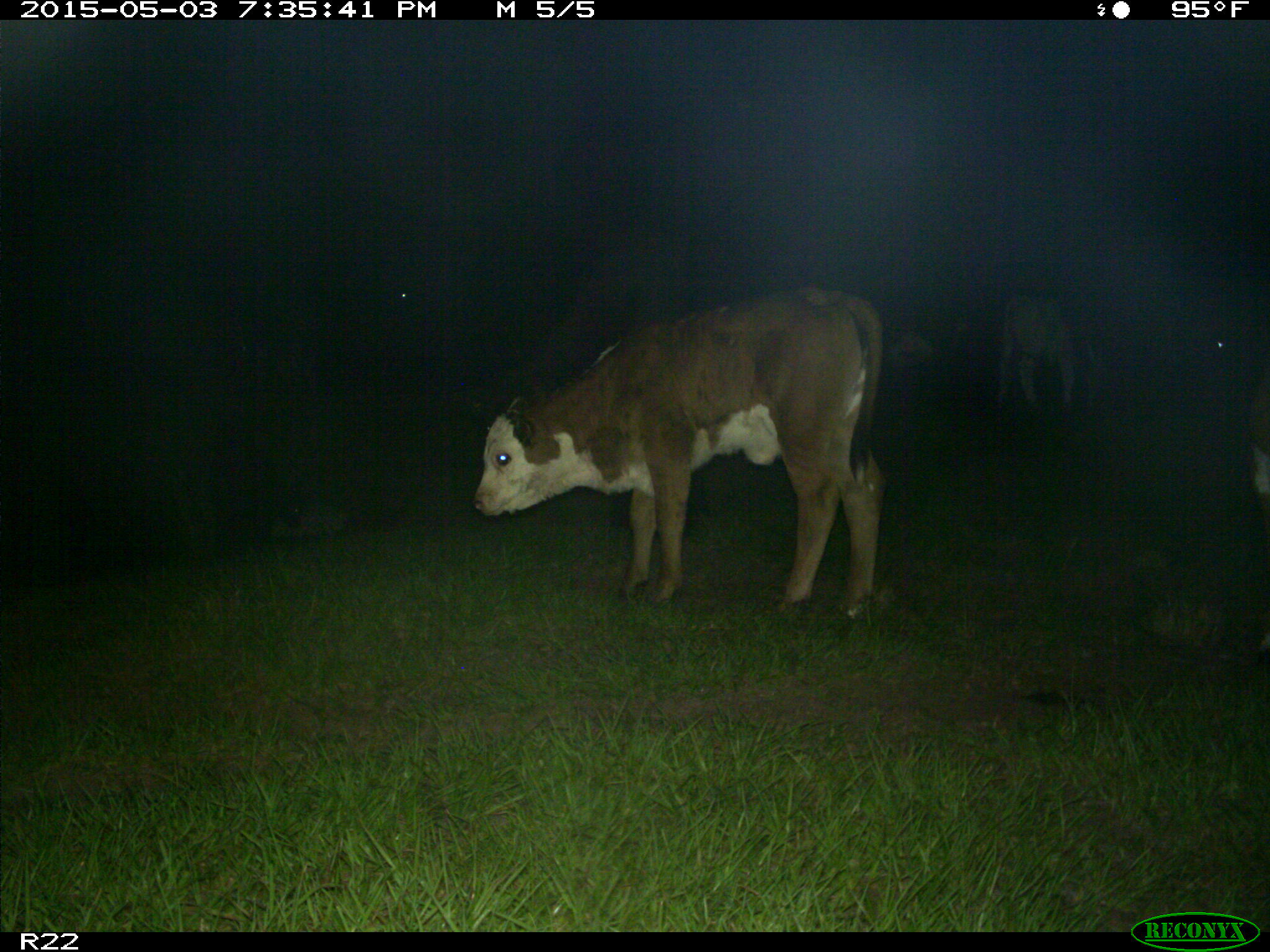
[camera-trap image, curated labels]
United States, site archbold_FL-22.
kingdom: Animalia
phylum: Chordata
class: Mammalia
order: Artiodactyla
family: Bovidae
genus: Bos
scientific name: Bos taurus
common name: domestic cow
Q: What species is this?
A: Bos taurus (domestic cow).